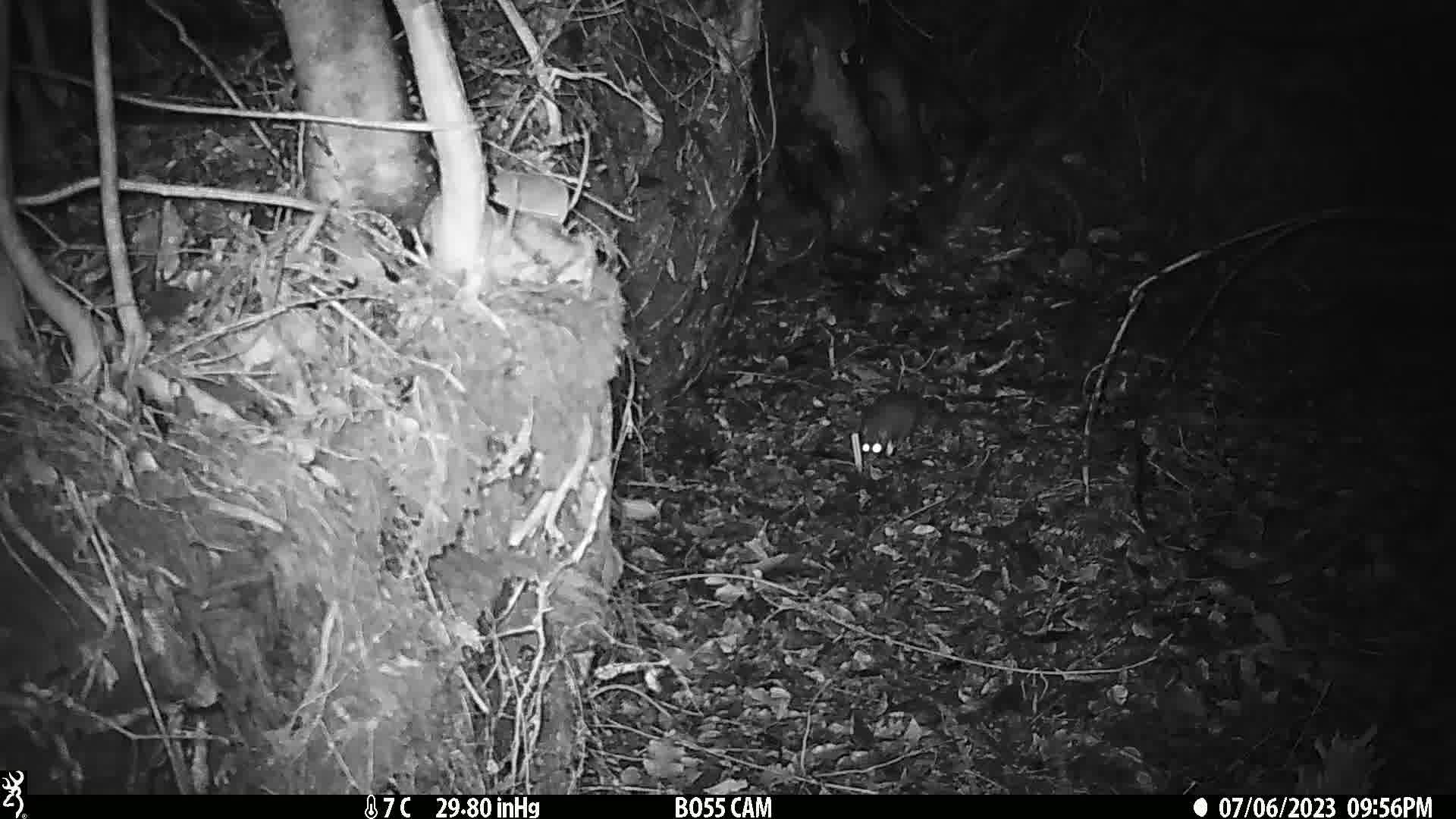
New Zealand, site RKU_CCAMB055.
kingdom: Animalia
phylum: Chordata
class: Mammalia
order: Rodentia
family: Muridae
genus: Rattus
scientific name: Rattus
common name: rat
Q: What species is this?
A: Rat (Rattus).